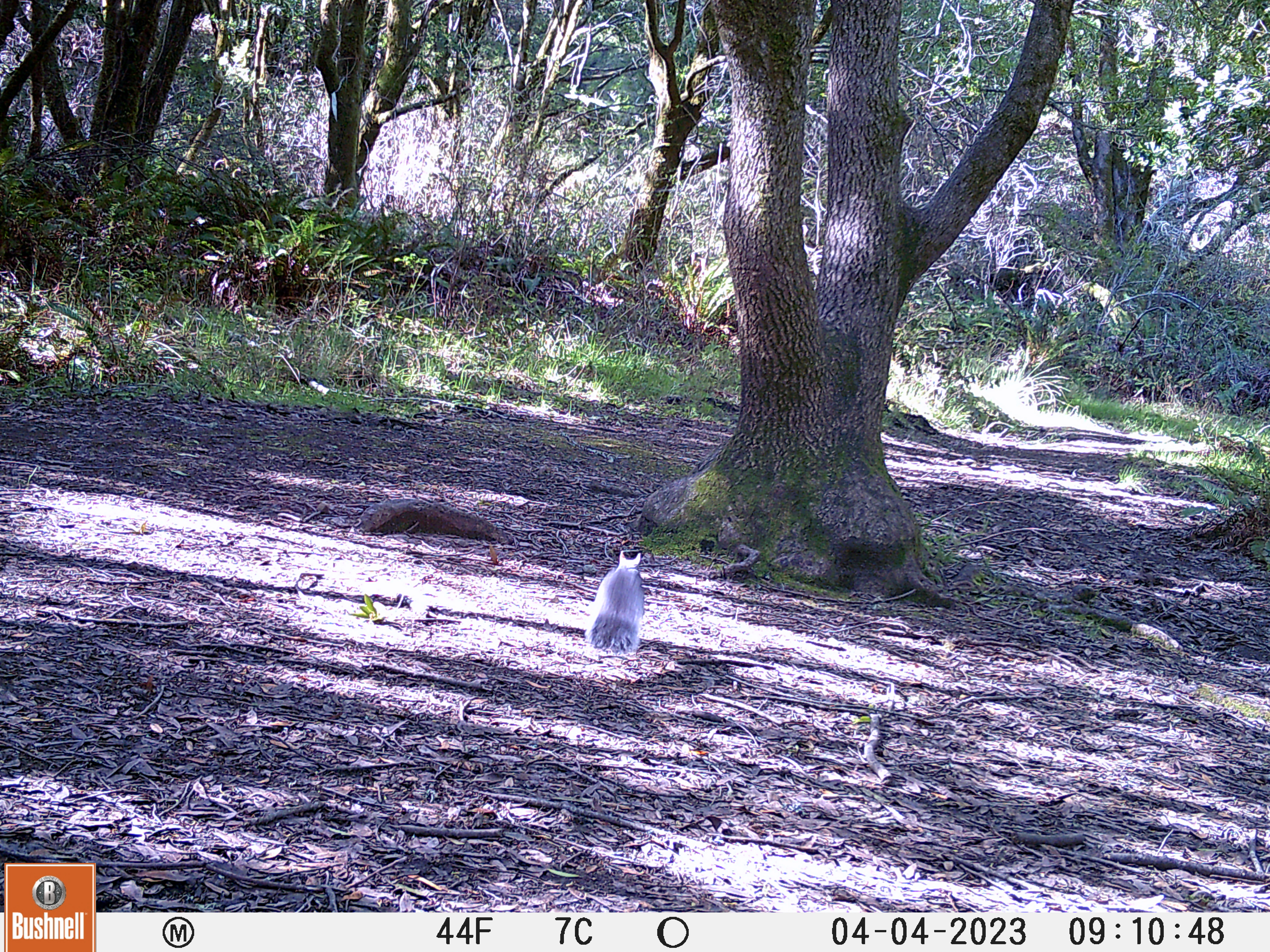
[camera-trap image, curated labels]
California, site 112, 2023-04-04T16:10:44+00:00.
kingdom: Animalia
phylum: Chordata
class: Mammalia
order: Rodentia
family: Sciuridae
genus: Sciurus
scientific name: Sciurus griseus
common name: western gray squirrel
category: western grey squirrel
Western grey squirrel (western gray squirrel) (Sciurus griseus).